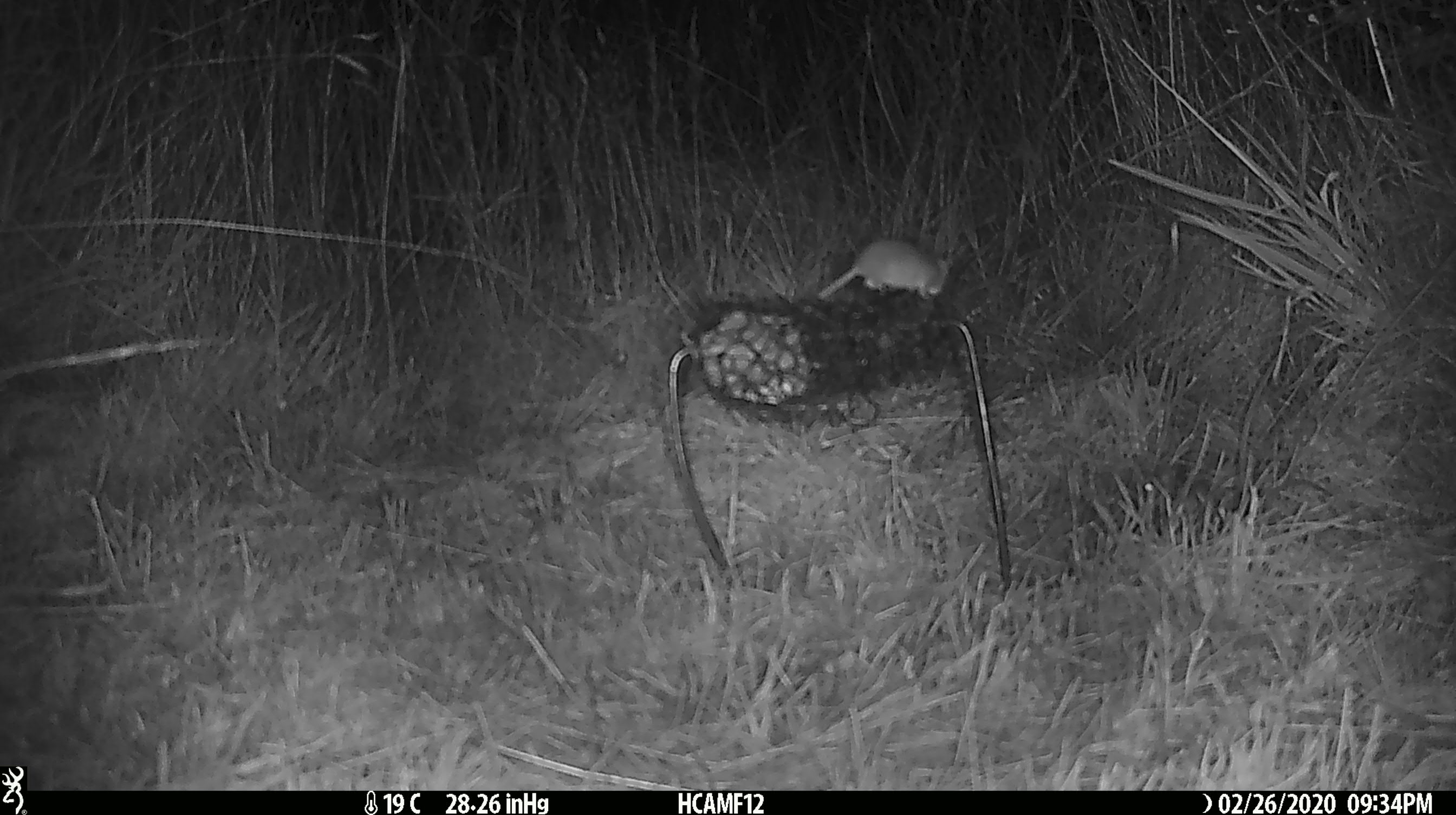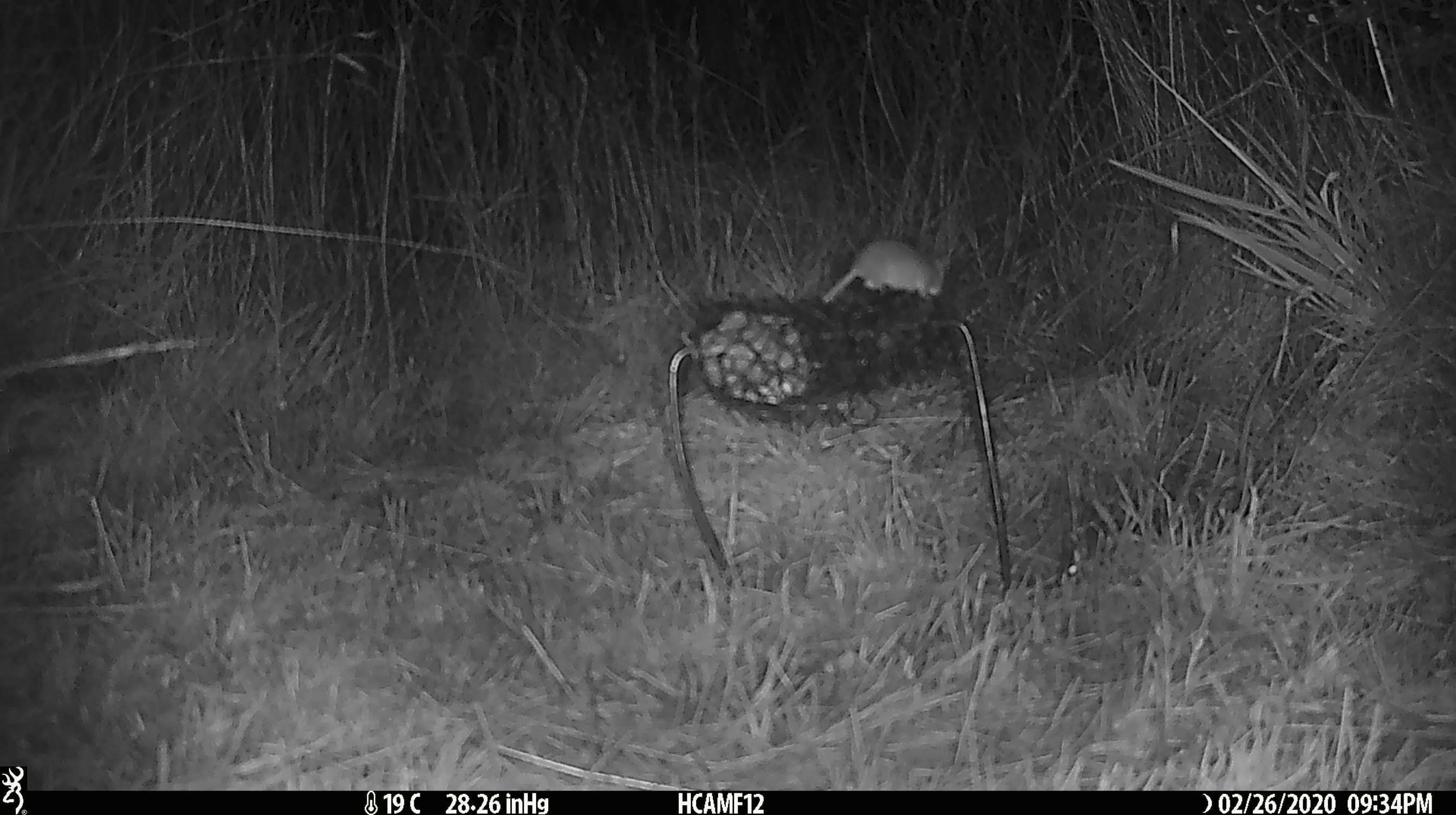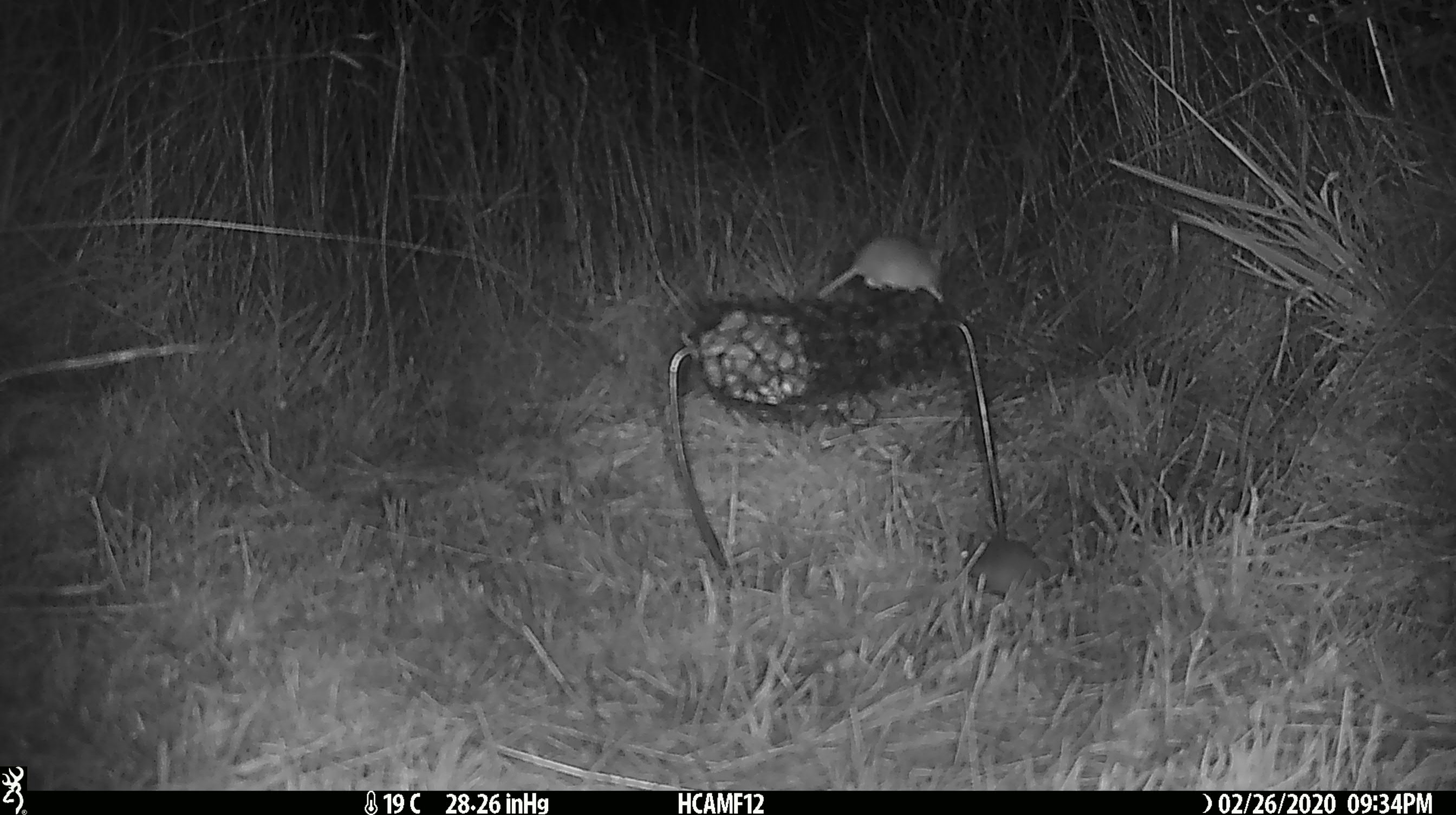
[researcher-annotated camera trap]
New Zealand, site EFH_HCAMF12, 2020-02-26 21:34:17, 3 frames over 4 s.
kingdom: Animalia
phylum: Chordata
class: Mammalia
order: Rodentia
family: Muridae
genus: Mus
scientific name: Mus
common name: mouse